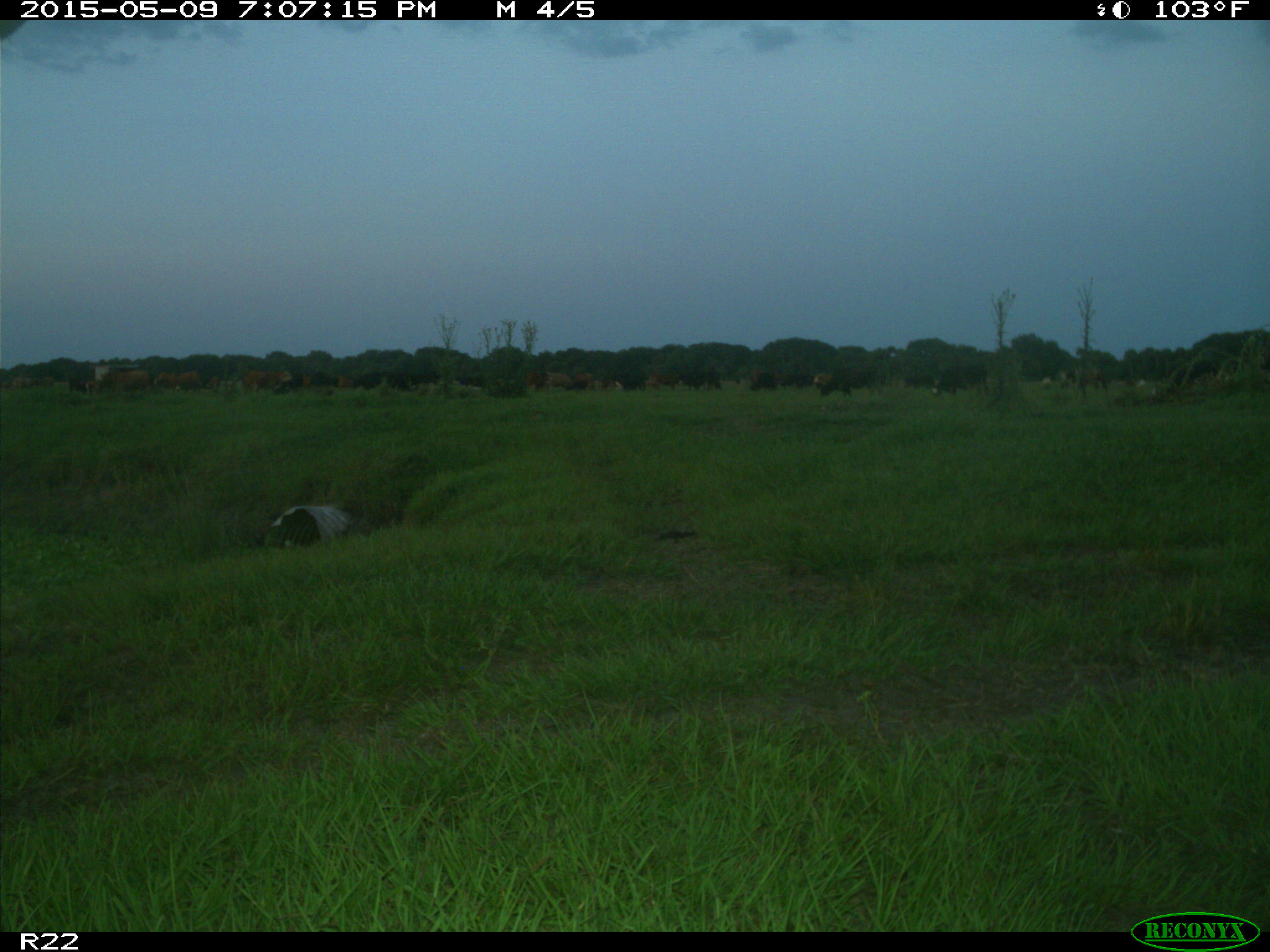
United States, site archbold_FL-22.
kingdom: Animalia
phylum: Chordata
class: Mammalia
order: Artiodactyla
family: Bovidae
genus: Bos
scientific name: Bos taurus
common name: domestic cow